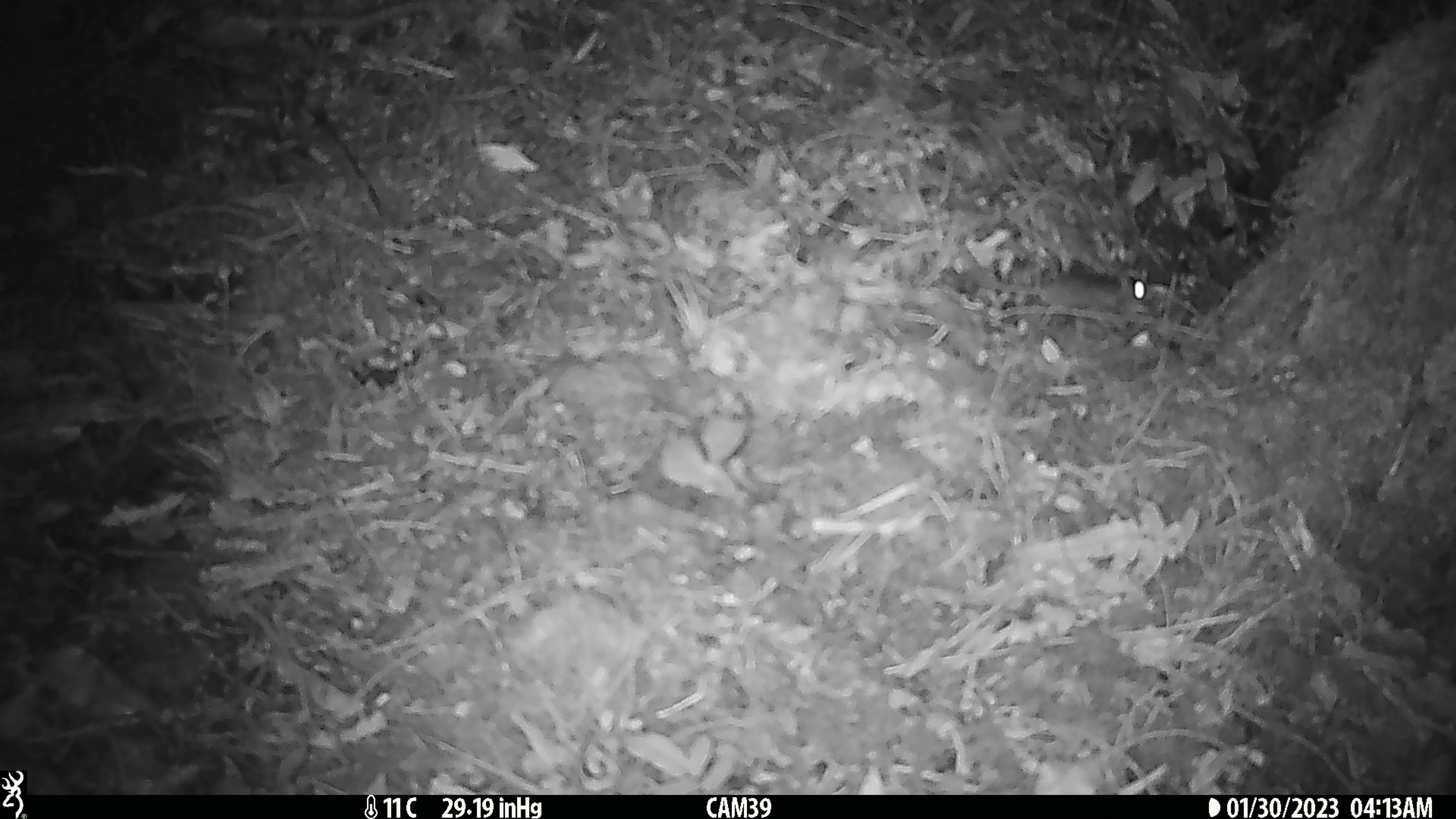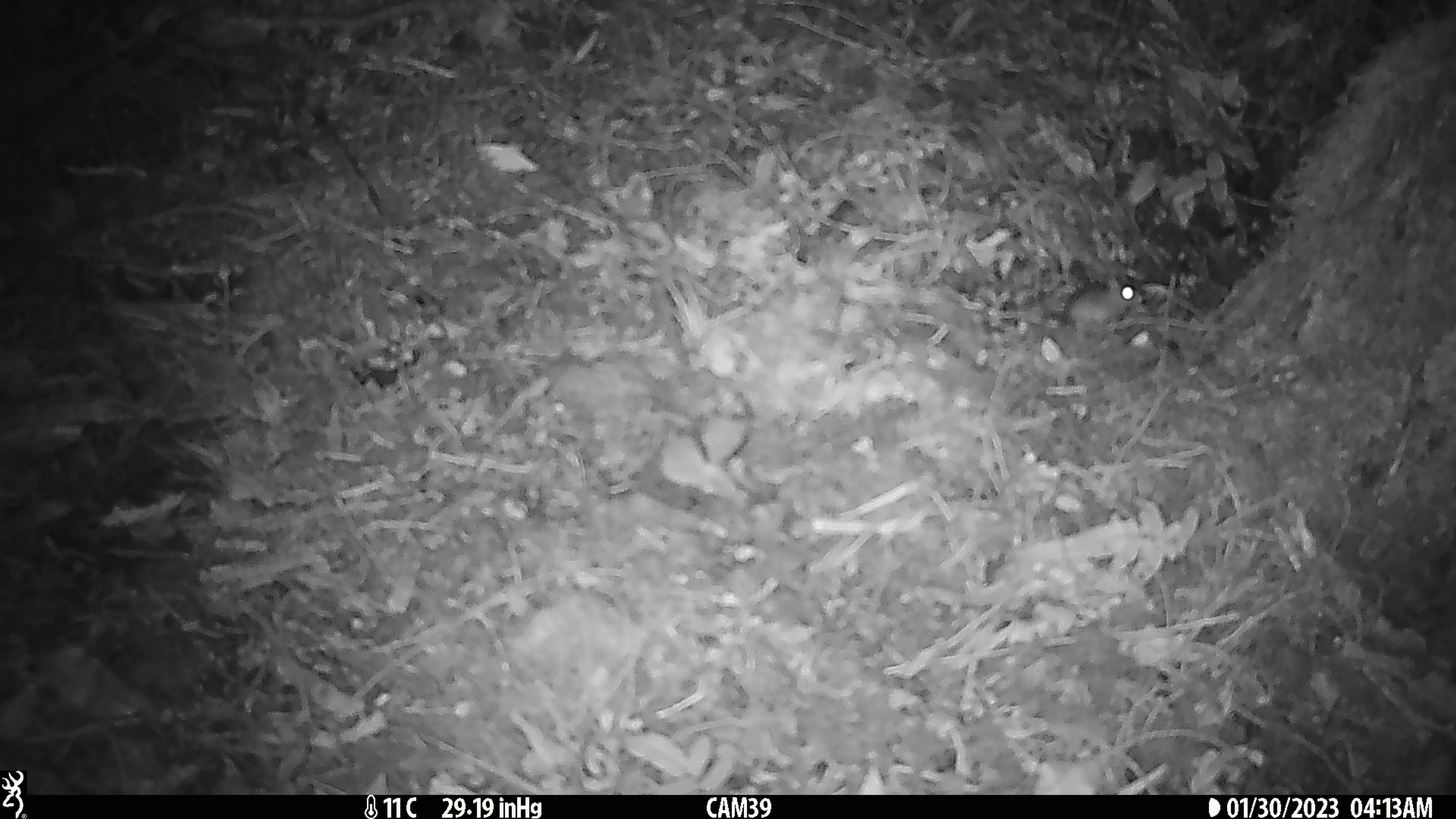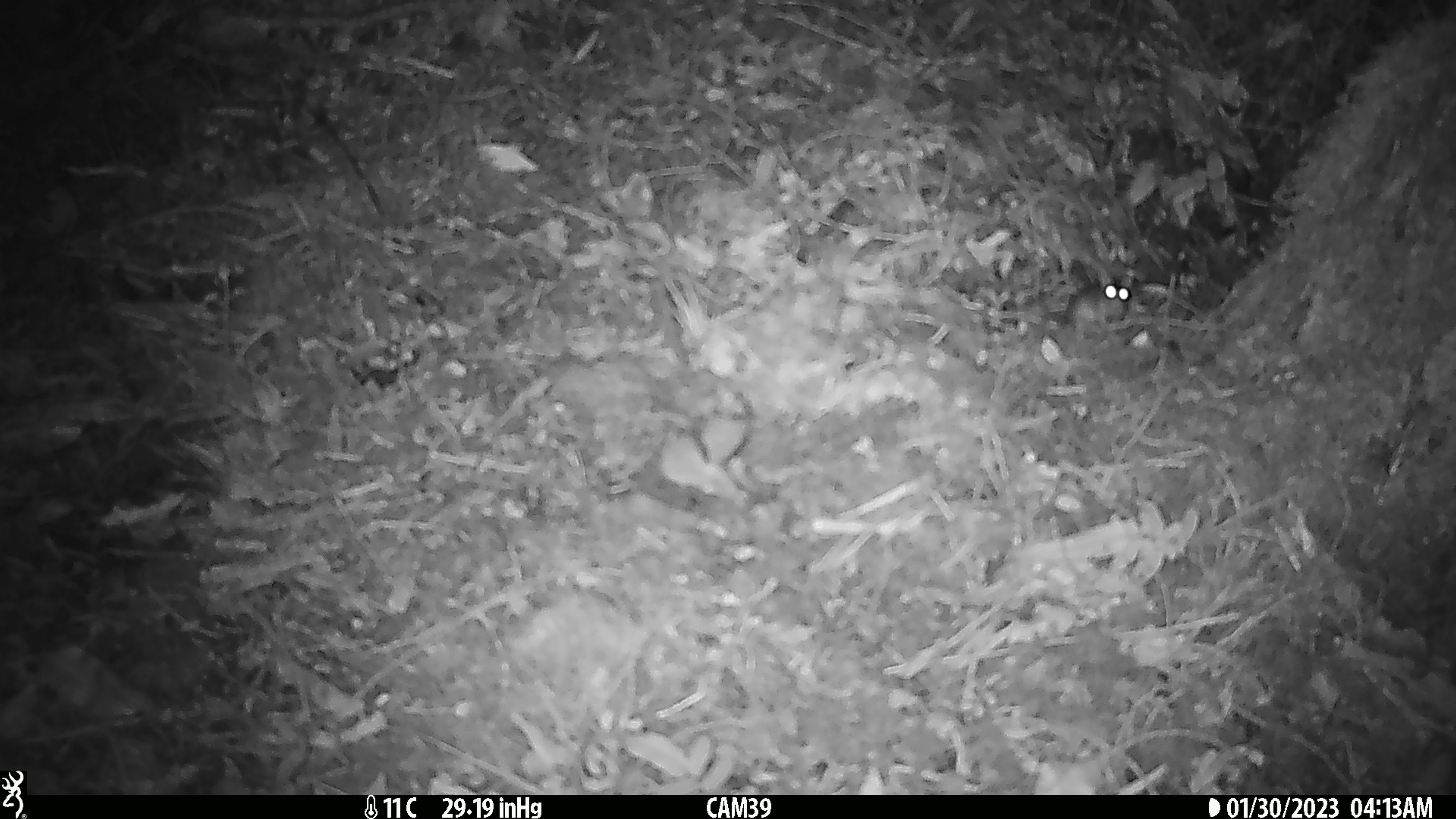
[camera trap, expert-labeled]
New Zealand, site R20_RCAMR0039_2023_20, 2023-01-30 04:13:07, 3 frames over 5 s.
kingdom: Animalia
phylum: Chordata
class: Mammalia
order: Rodentia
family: Muridae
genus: Mus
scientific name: Mus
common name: mouse